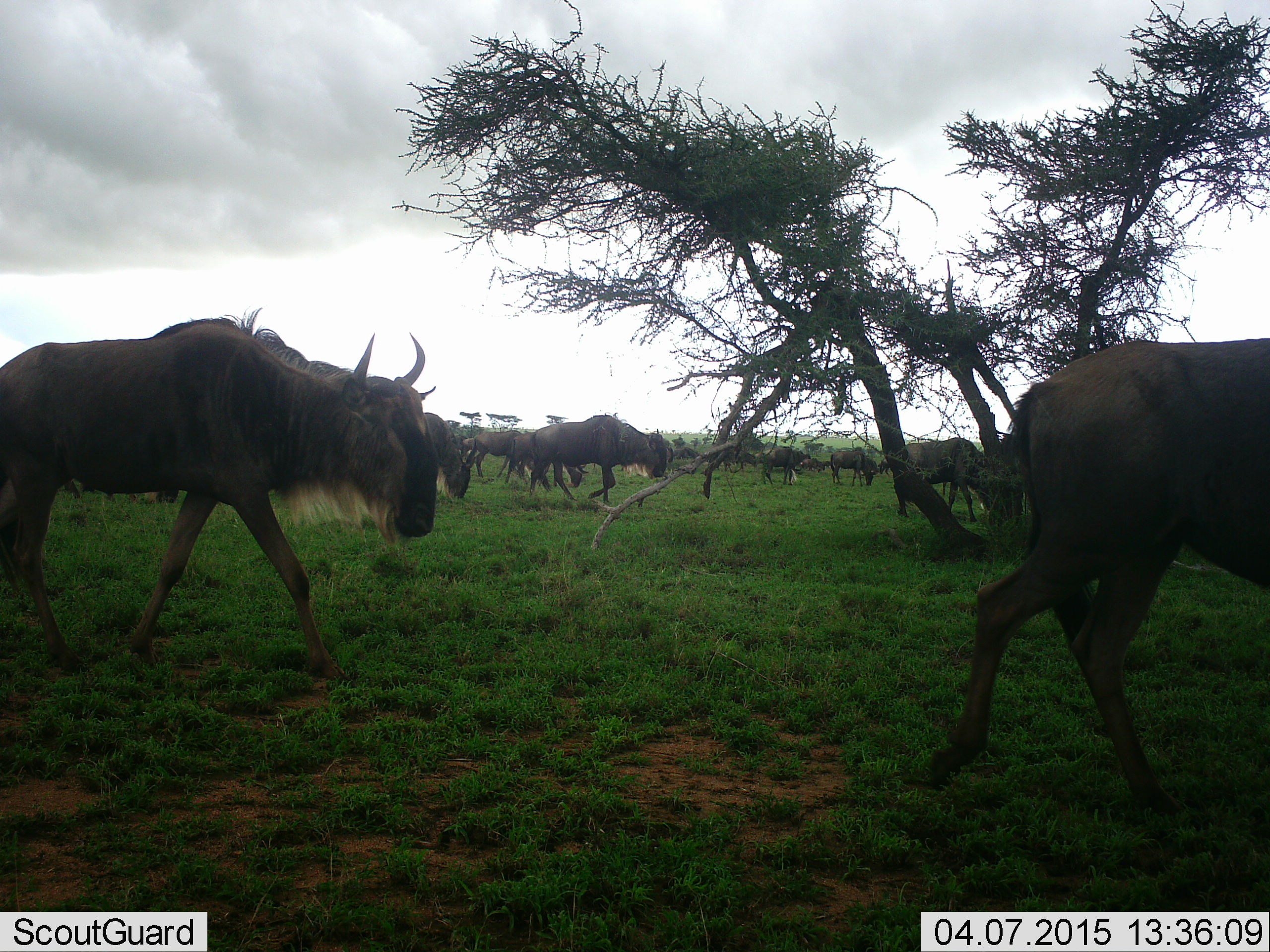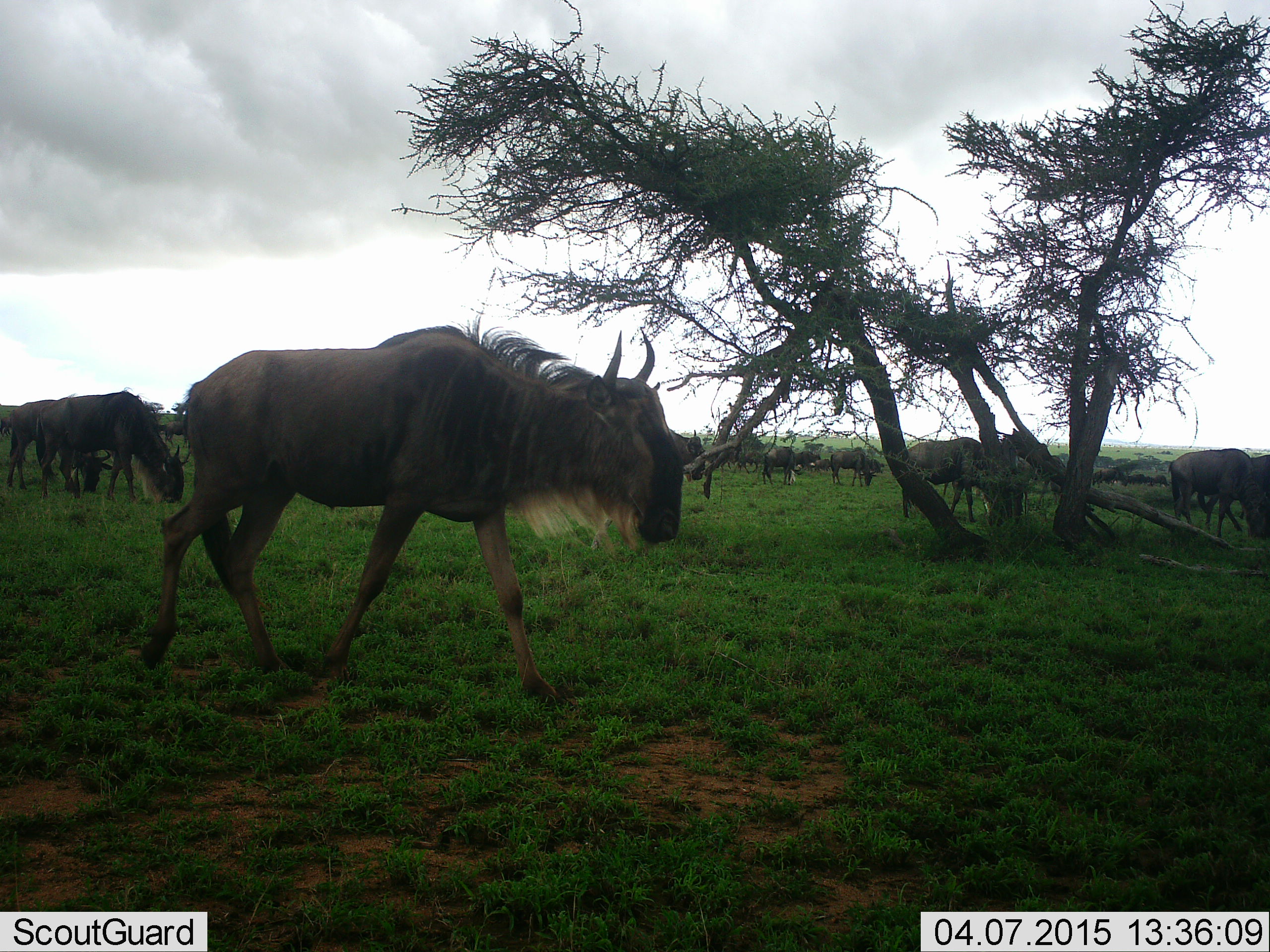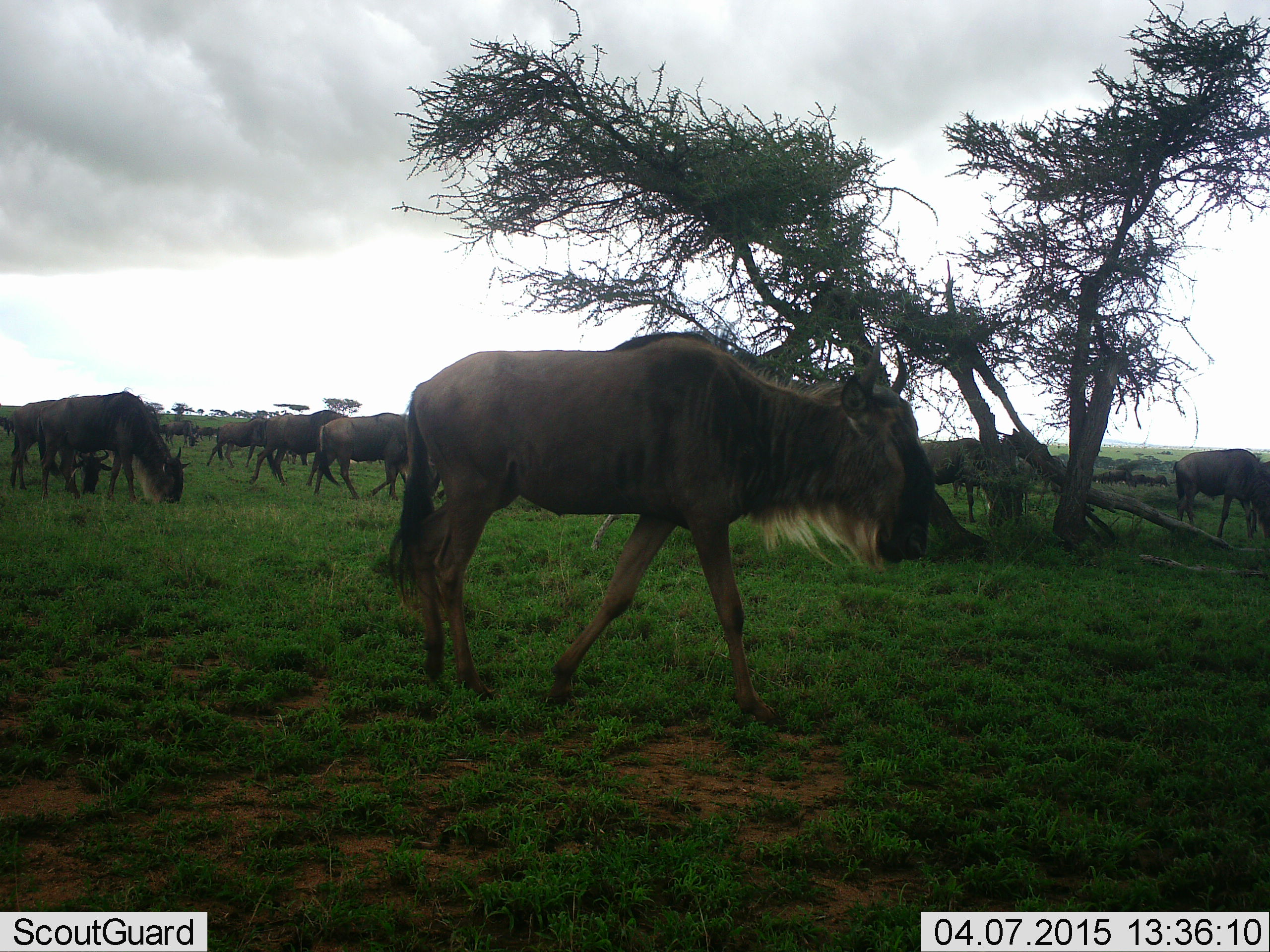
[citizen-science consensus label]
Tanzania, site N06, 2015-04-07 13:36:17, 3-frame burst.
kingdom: Animalia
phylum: Chordata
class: Mammalia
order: Artiodactyla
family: Bovidae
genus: Connochaetes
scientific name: Connochaetes taurinus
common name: blue wildebeest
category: wildebeest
Wildebeest (blue wildebeest) (Connochaetes taurinus), count 11-50. Behavior (volunteer vote fractions): standing 30%, resting 10%, moving 80%, interacting 0%. Young present (vote fraction): 10%. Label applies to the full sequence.